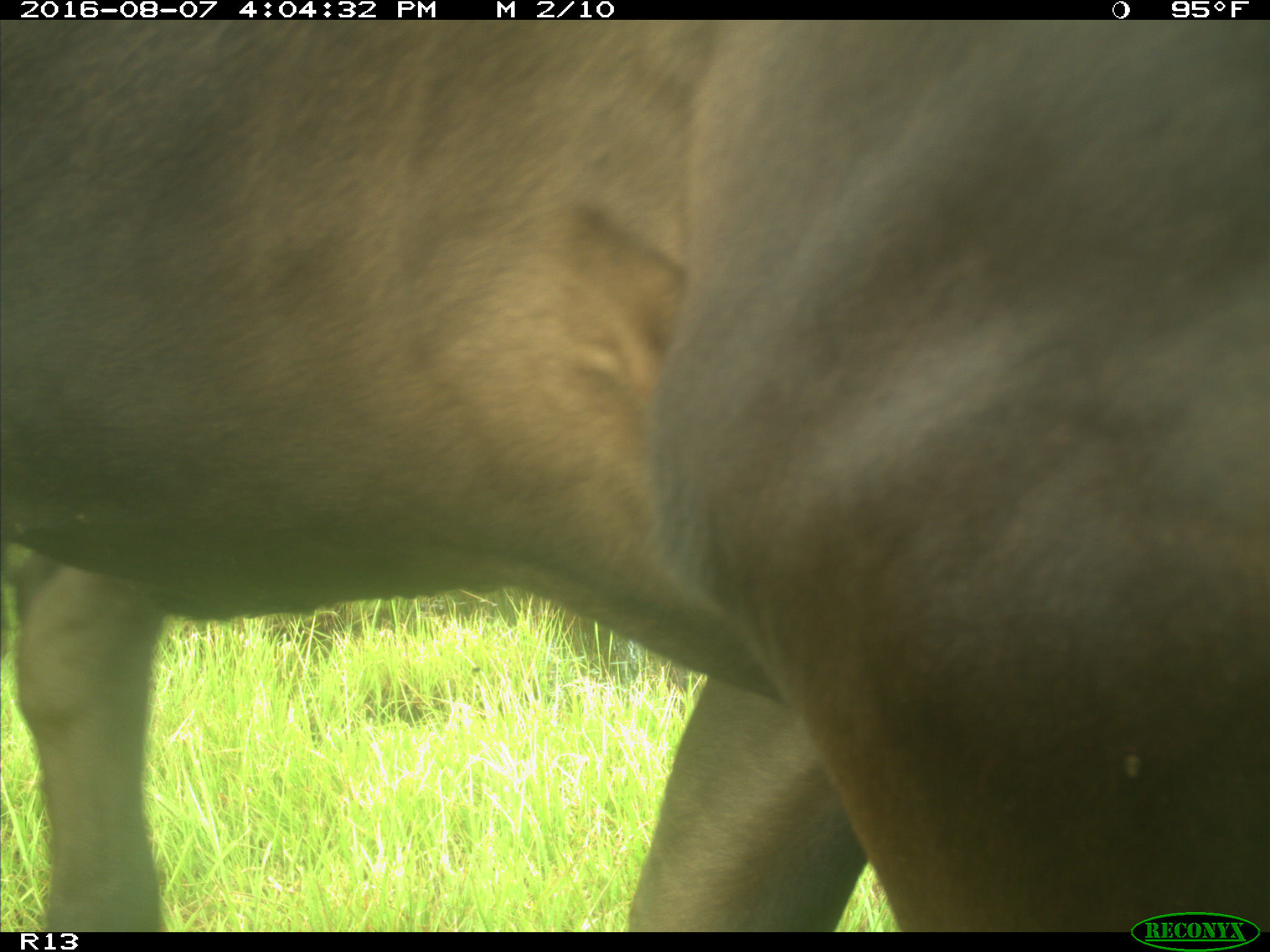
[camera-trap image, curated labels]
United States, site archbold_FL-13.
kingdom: Animalia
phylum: Chordata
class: Mammalia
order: Artiodactyla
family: Bovidae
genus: Bos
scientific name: Bos taurus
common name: domestic cow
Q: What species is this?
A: Bos taurus (domestic cow).